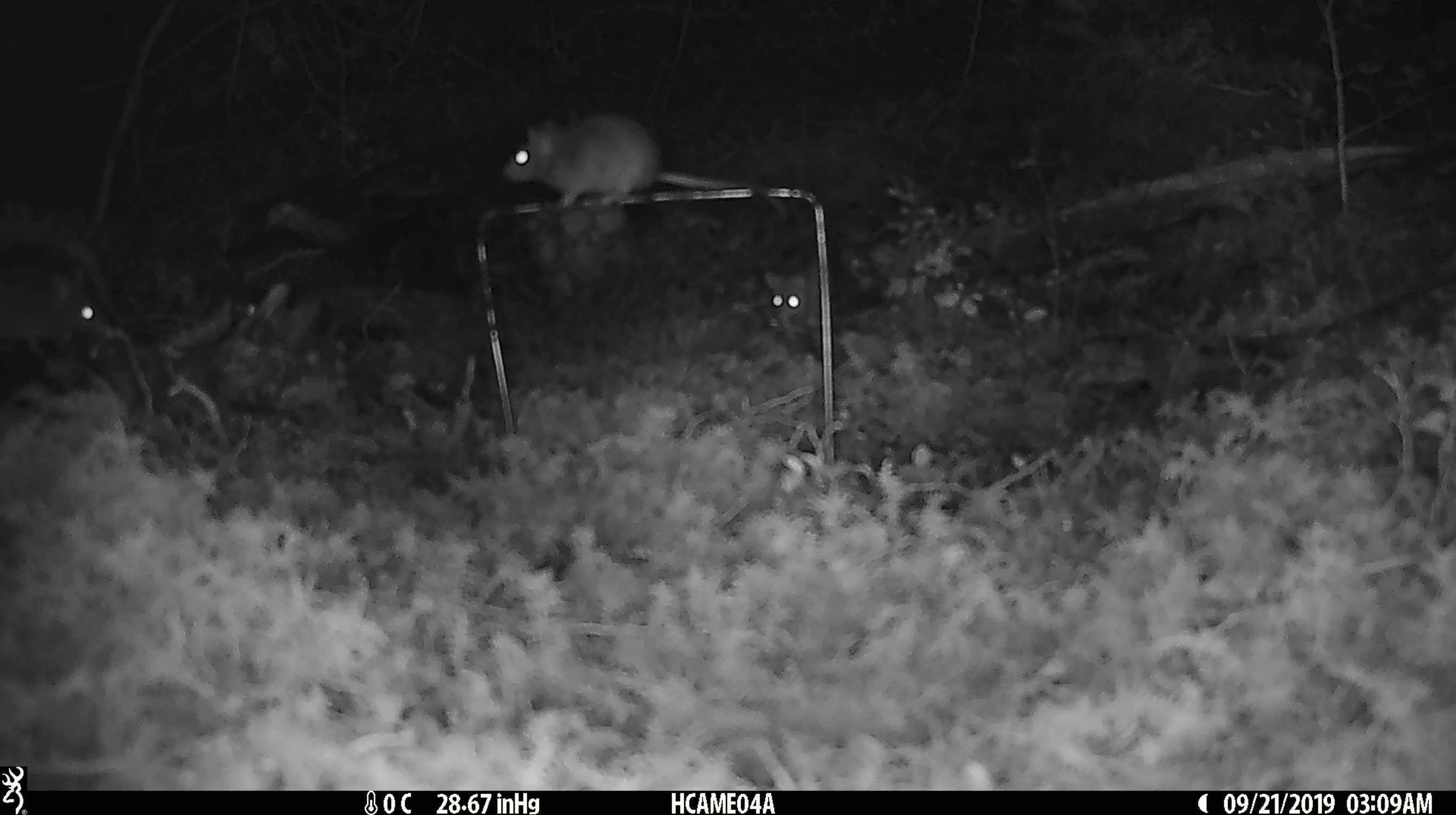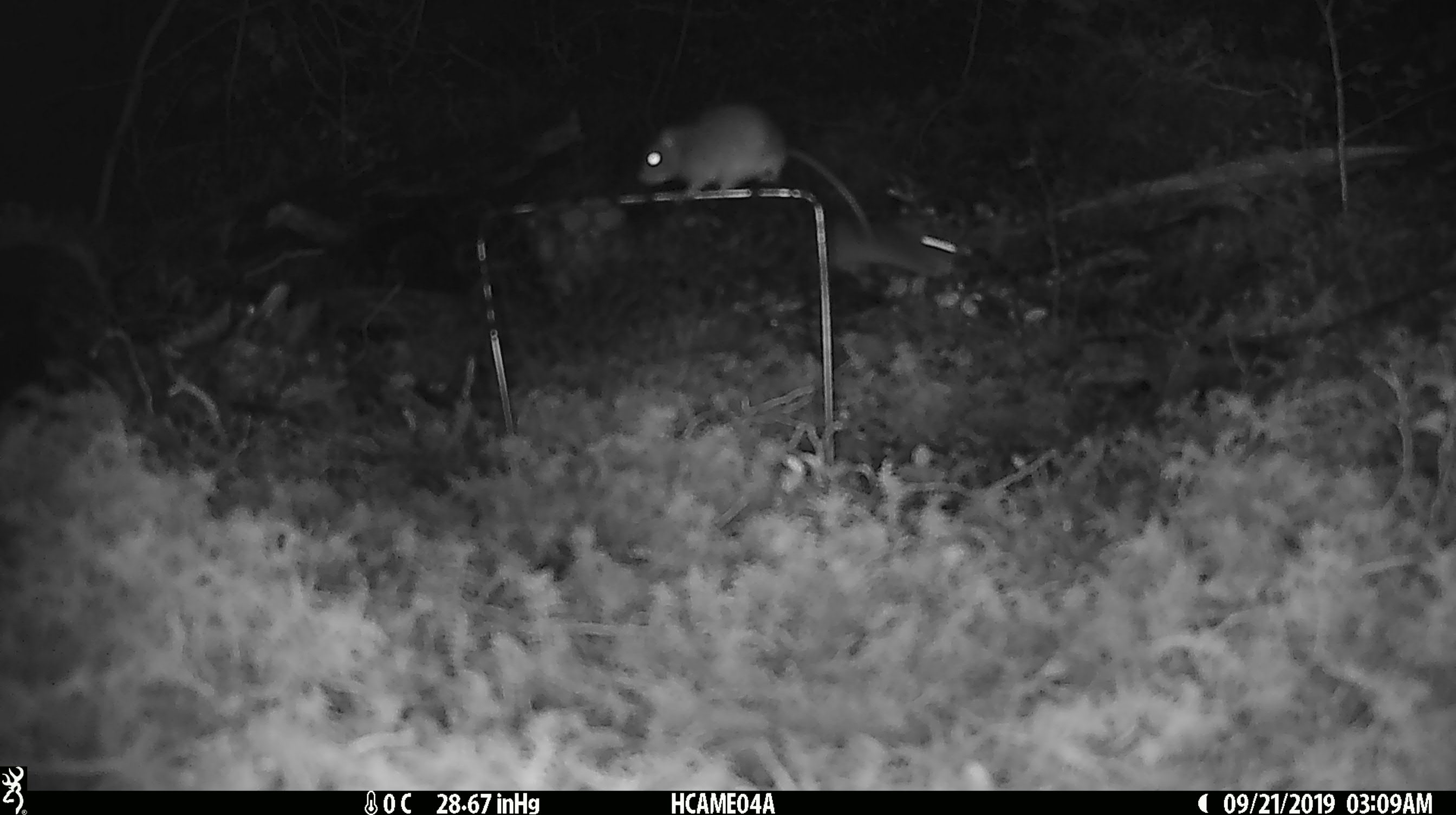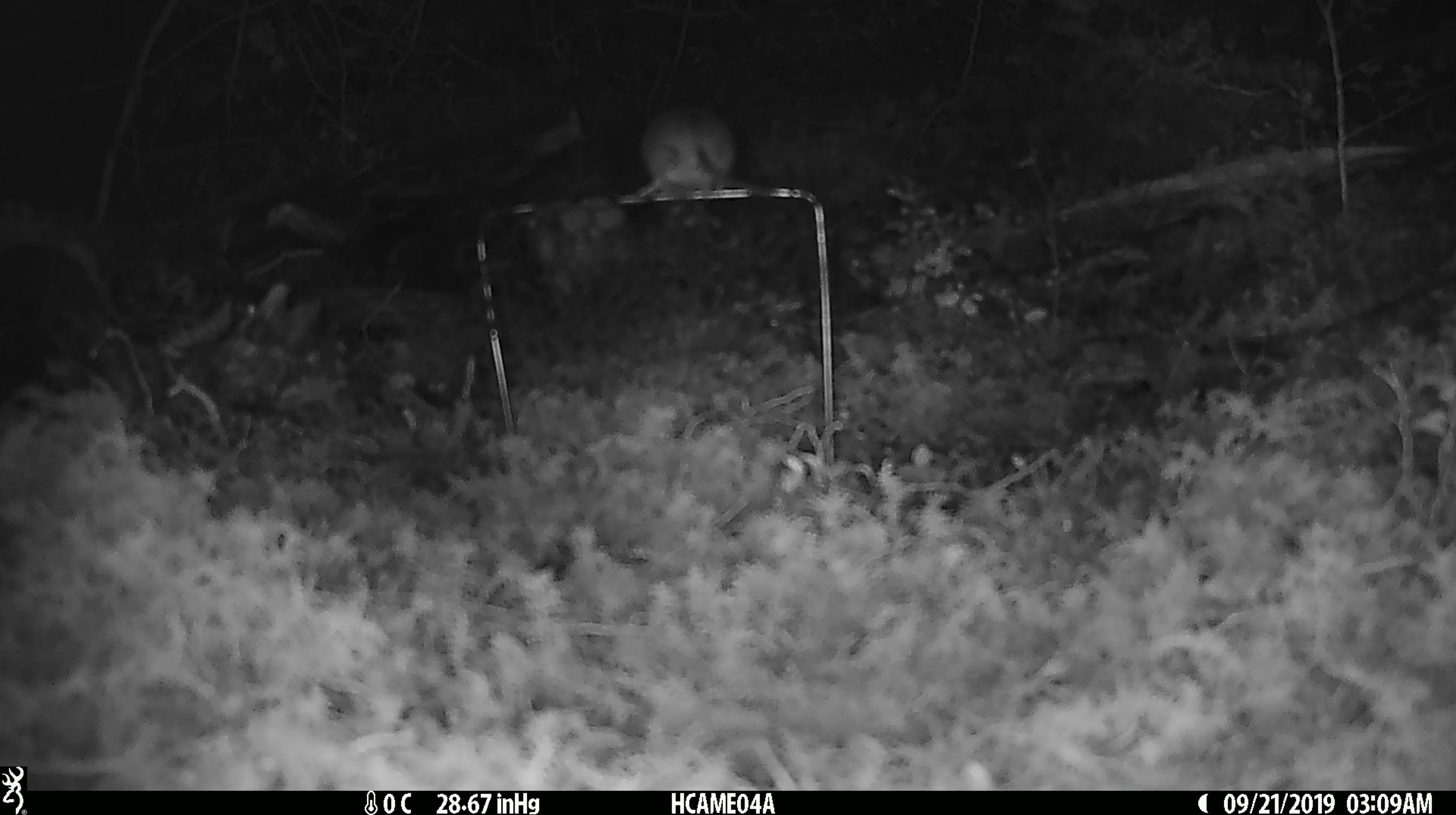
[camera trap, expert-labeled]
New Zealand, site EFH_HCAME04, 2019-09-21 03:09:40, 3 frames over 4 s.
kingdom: Animalia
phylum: Chordata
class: Mammalia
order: Rodentia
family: Muridae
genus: Mus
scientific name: Mus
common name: mouse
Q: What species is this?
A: Mouse (Mus).